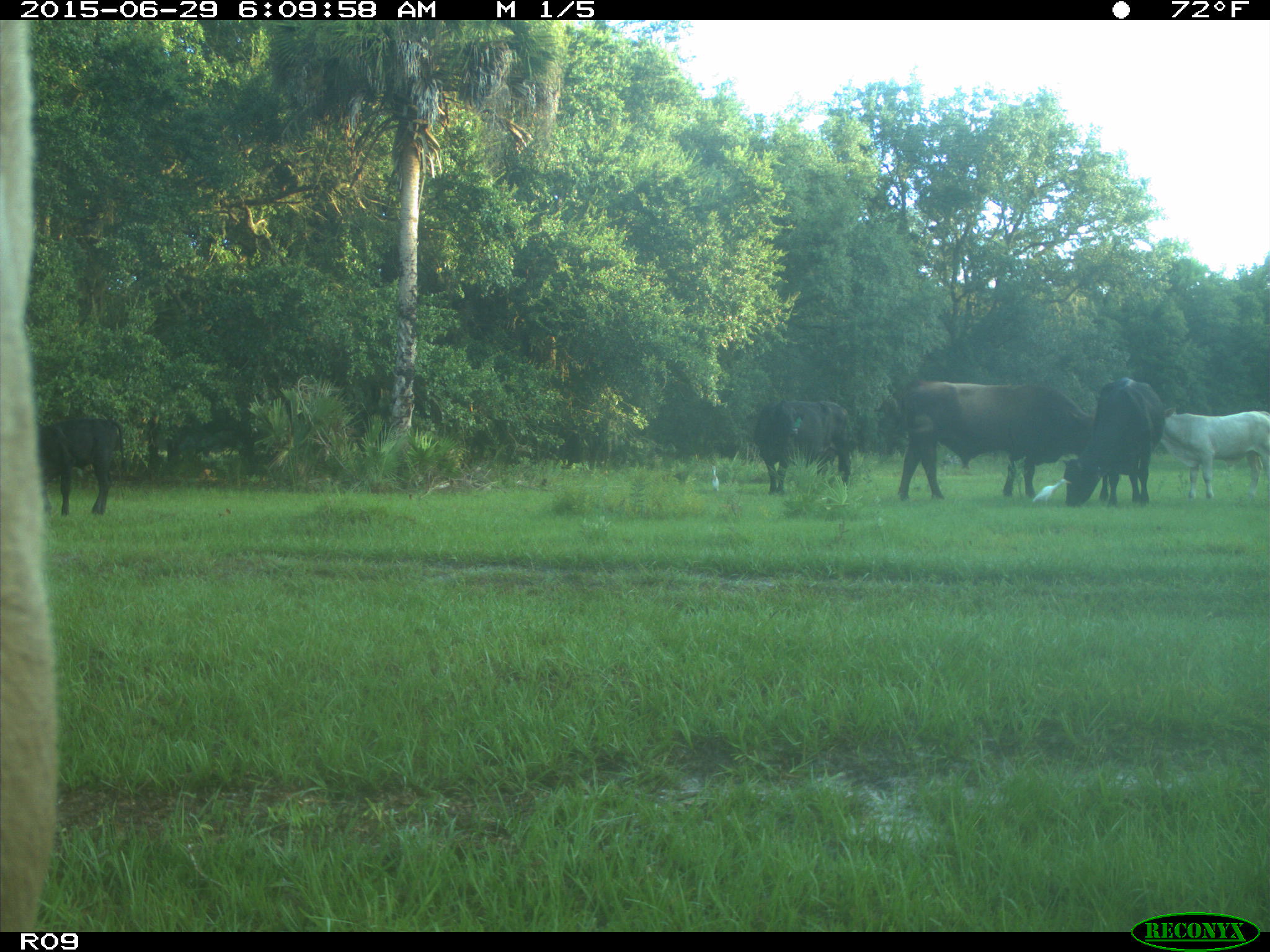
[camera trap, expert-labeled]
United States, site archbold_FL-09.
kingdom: Animalia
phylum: Chordata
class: Mammalia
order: Artiodactyla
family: Bovidae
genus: Bos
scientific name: Bos taurus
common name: domestic cow